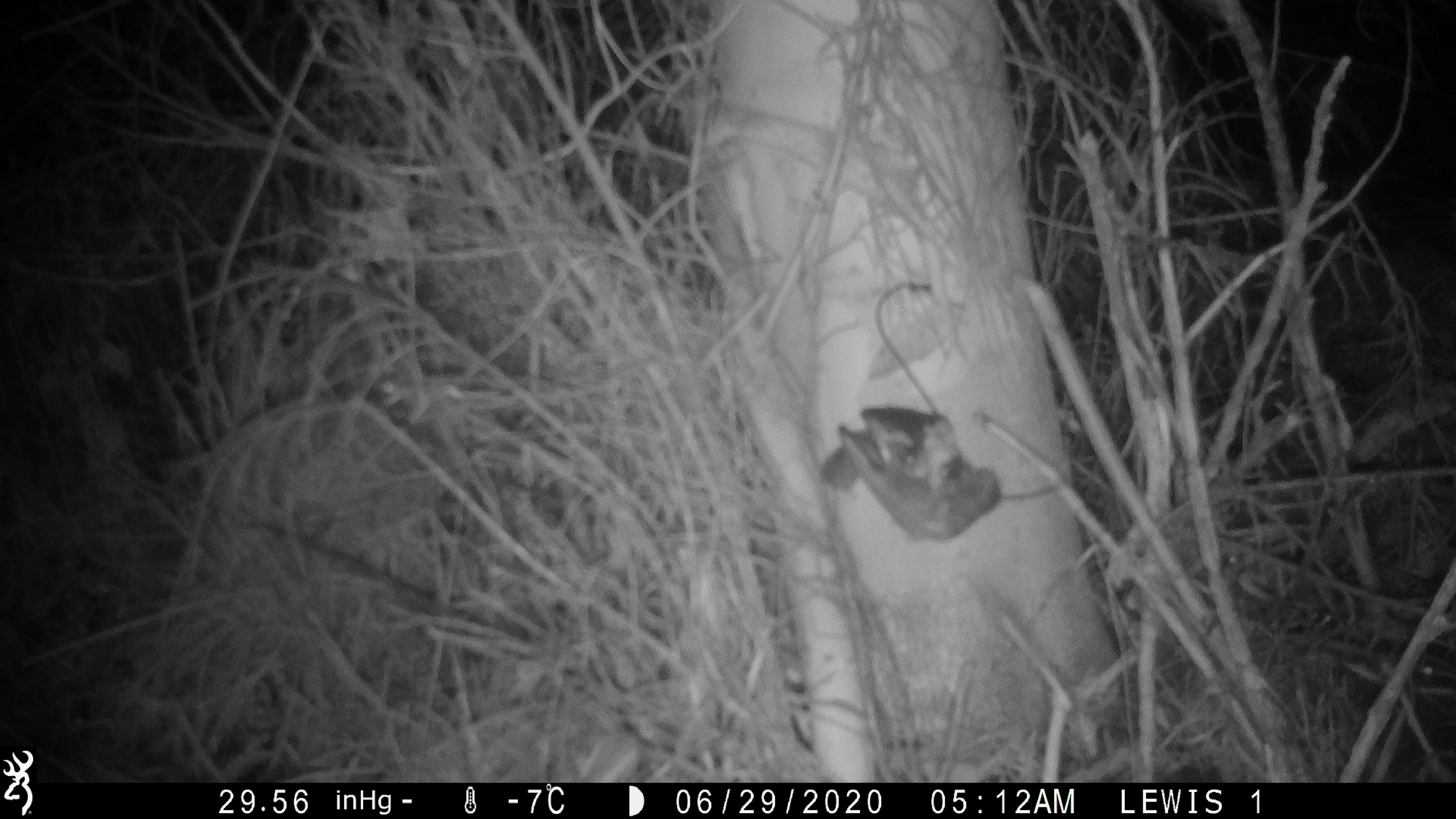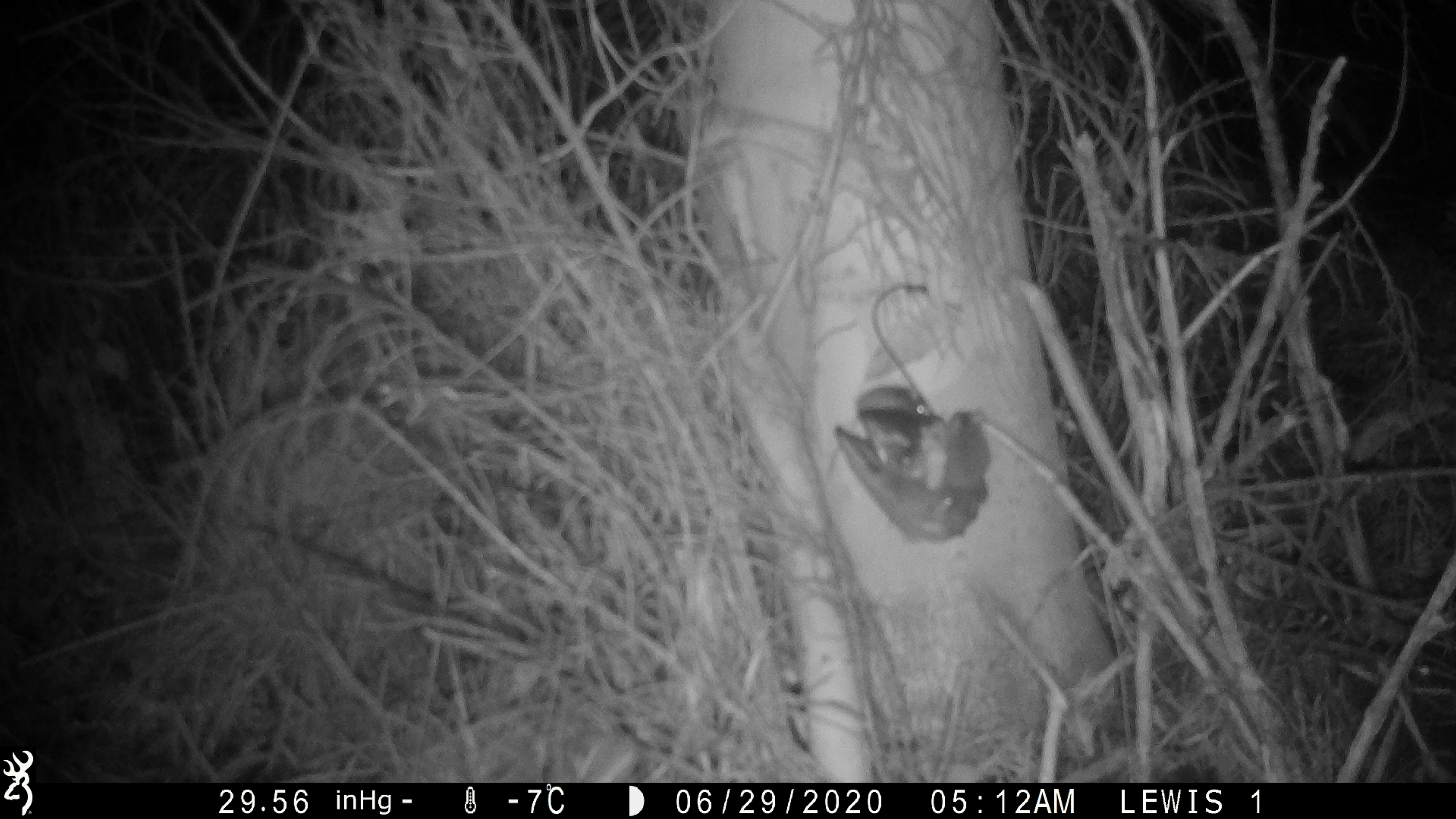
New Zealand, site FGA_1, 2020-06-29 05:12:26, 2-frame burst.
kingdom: Animalia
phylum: Chordata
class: Mammalia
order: Rodentia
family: Muridae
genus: Mus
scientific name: Mus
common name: mouse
Mouse (Mus).